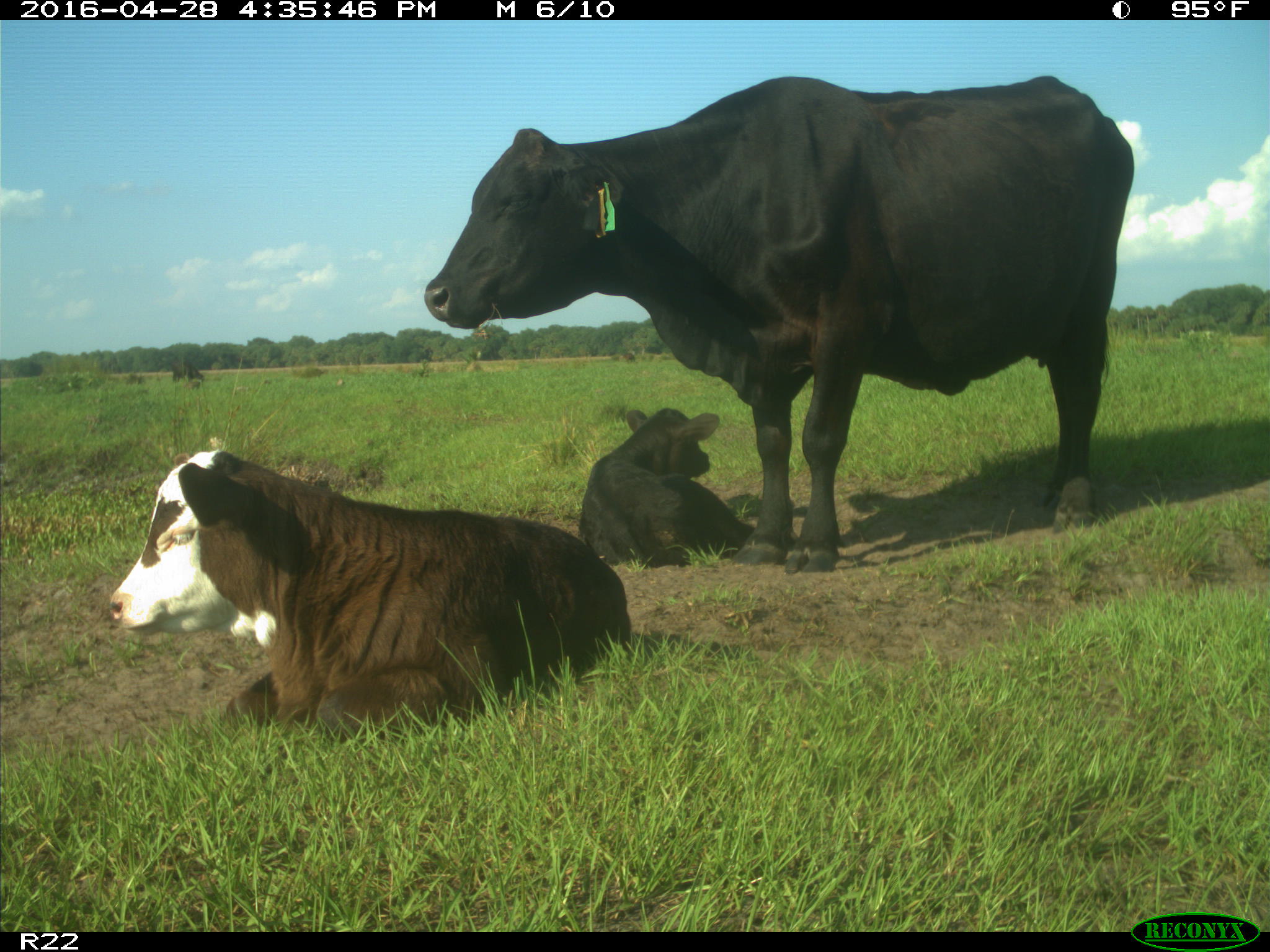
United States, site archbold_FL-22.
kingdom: Animalia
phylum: Chordata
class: Mammalia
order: Artiodactyla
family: Bovidae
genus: Bos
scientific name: Bos taurus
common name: domestic cow